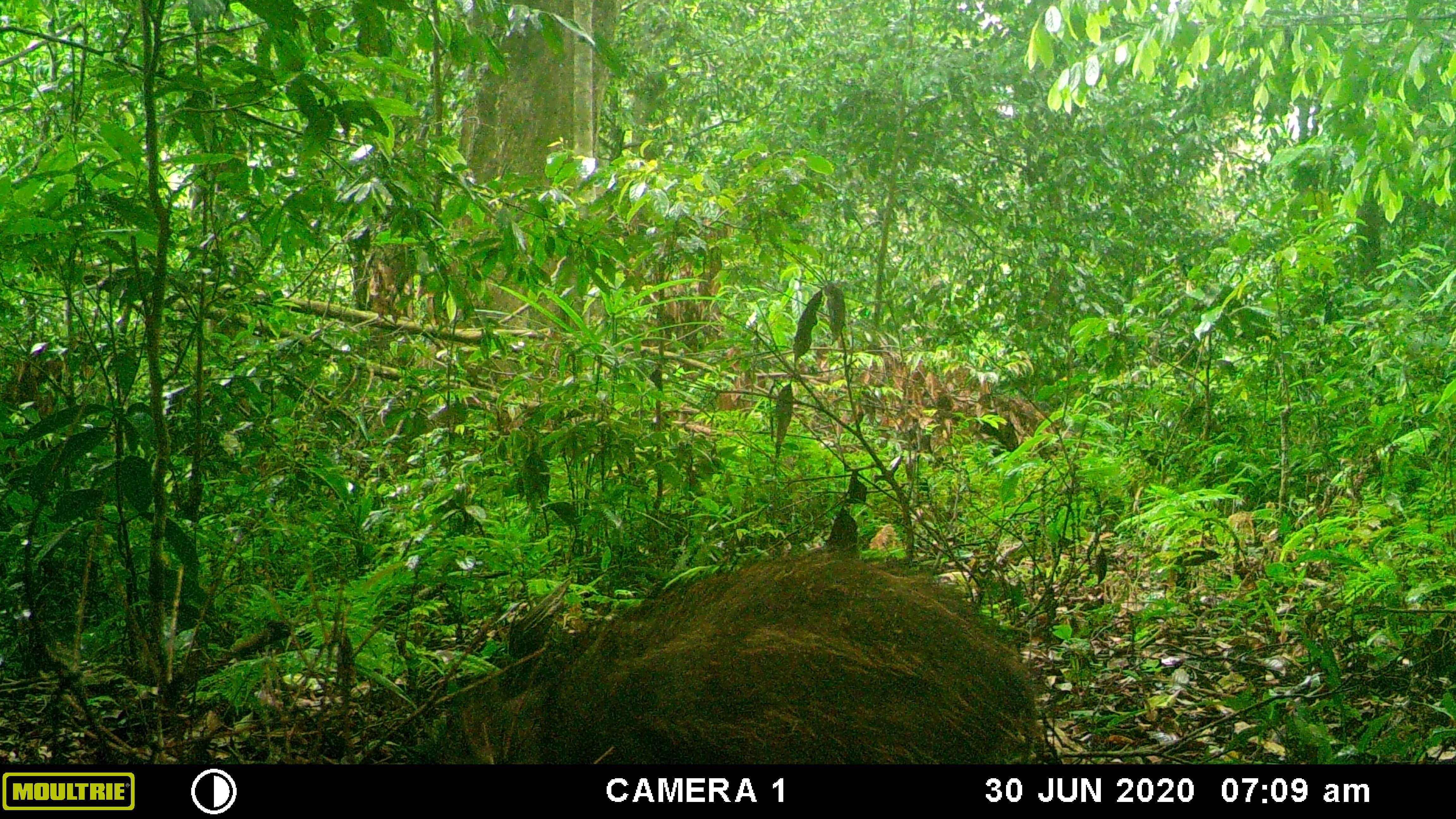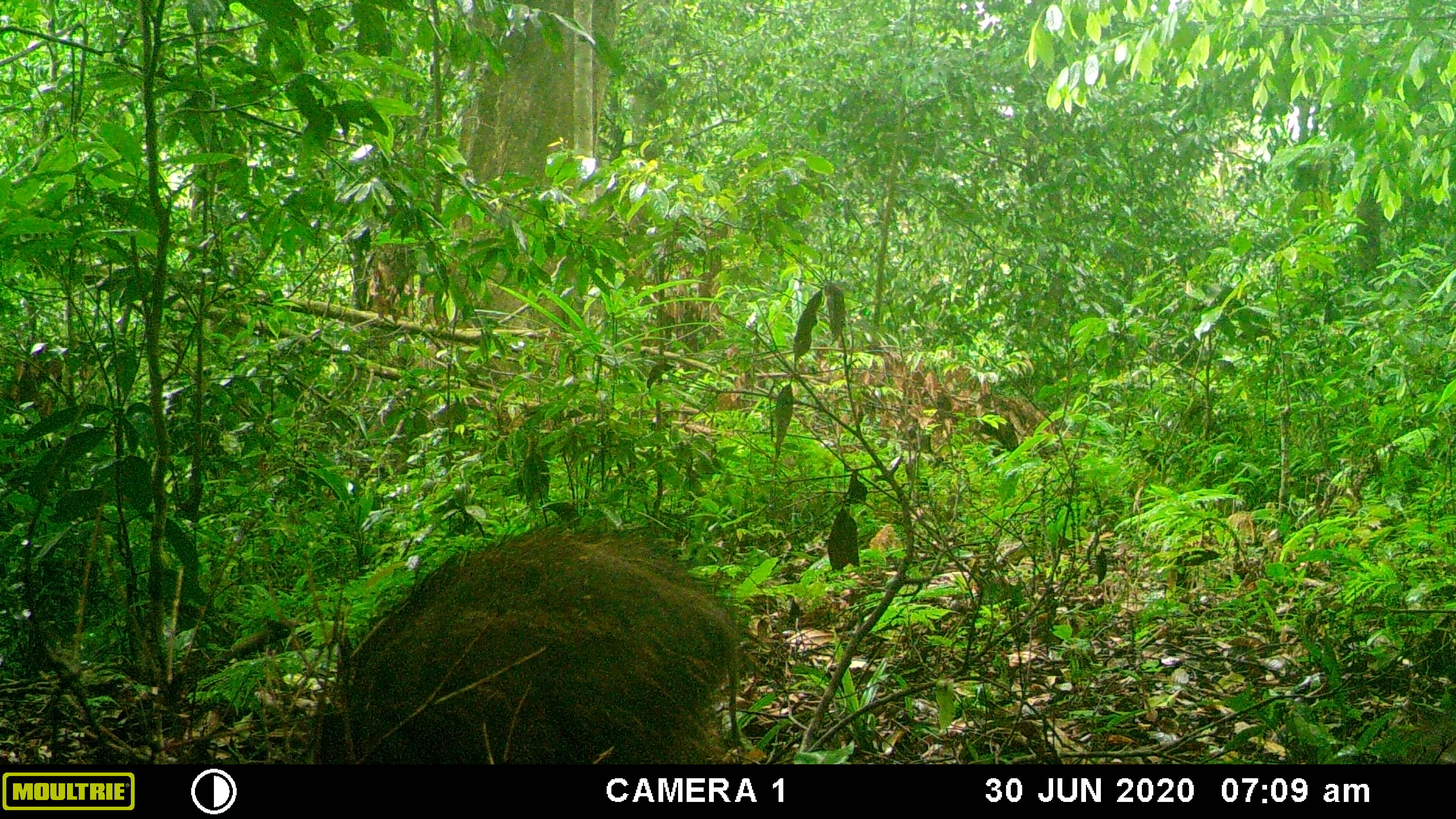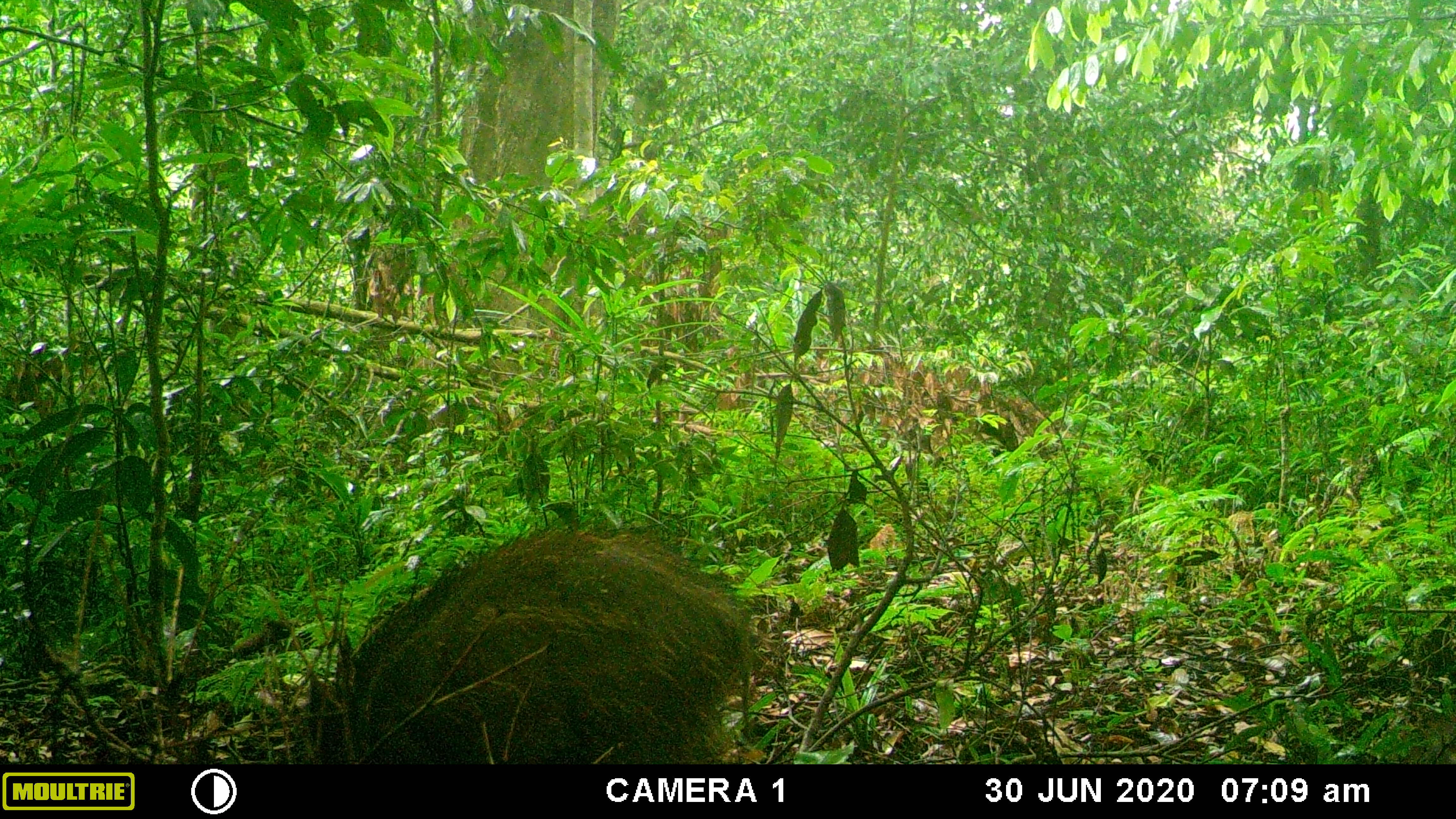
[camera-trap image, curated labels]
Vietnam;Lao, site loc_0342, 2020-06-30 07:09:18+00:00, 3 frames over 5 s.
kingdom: Animalia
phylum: Chordata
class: Mammalia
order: Artiodactyla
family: Suidae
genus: Sus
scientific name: Sus scrofa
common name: eurasian wild pig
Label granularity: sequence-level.